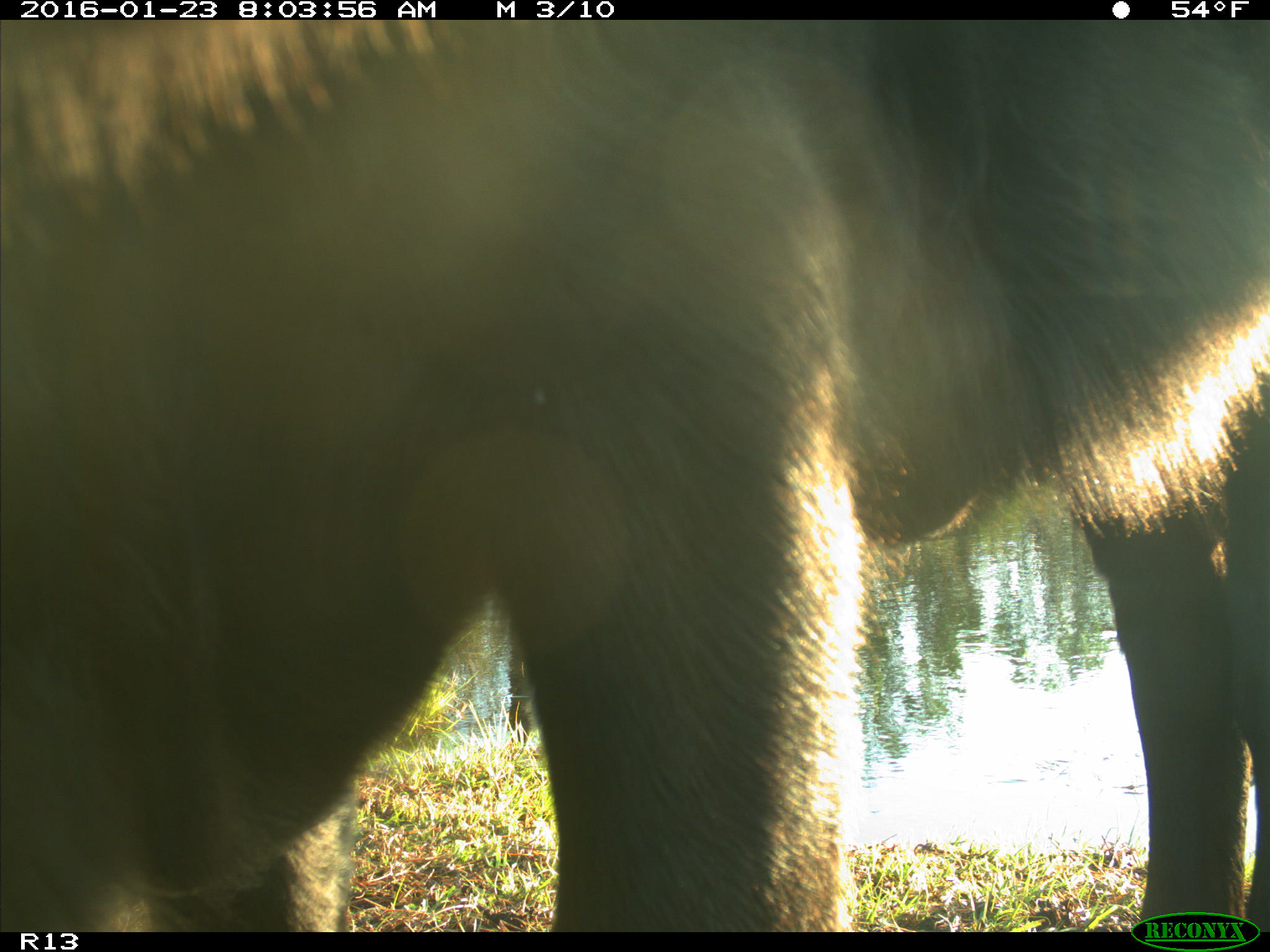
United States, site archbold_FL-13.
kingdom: Animalia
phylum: Chordata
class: Mammalia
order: Artiodactyla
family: Bovidae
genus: Bos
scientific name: Bos taurus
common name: domestic cow